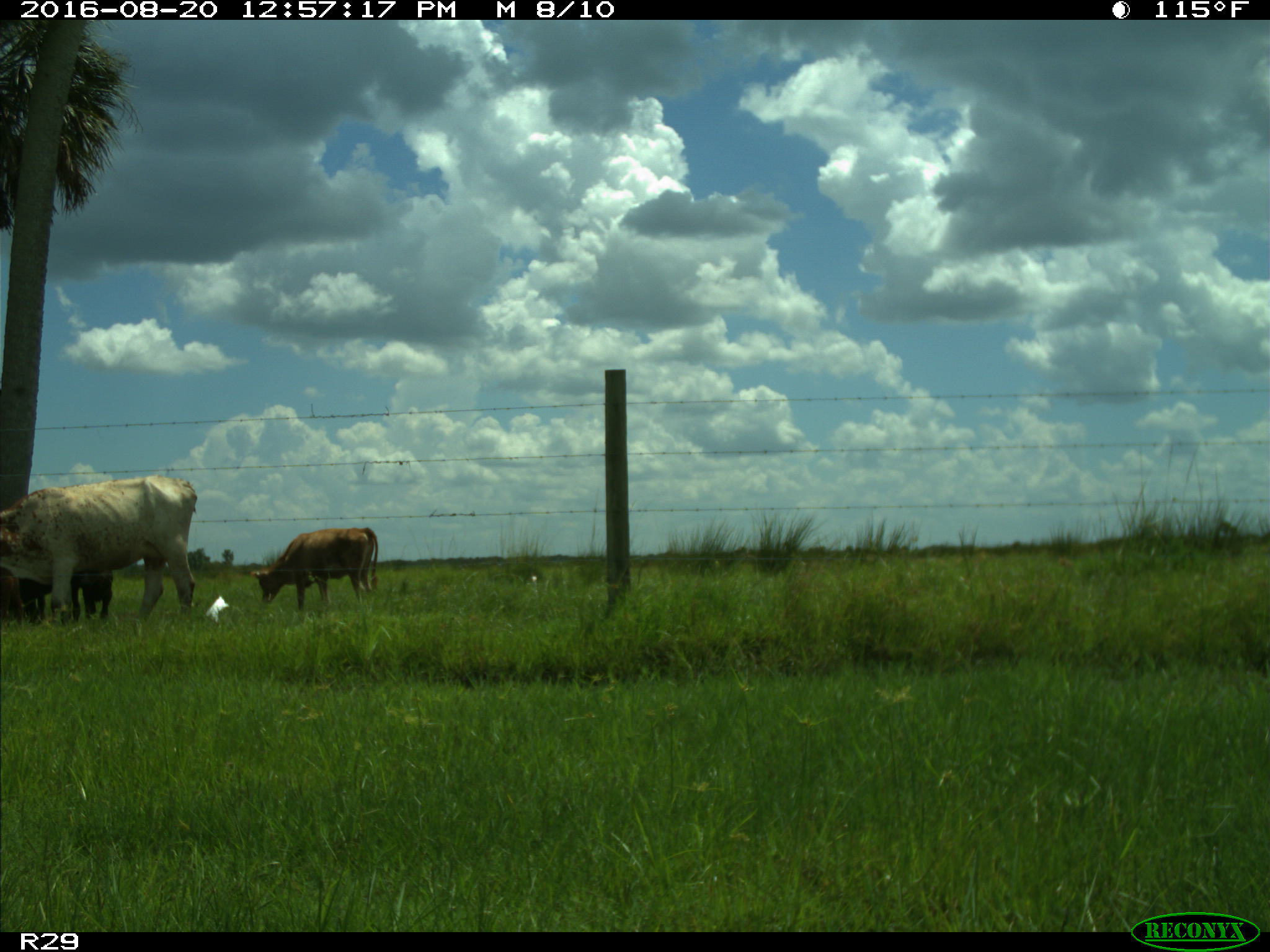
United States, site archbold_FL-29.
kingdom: Animalia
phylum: Chordata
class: Mammalia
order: Artiodactyla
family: Bovidae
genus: Bos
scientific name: Bos taurus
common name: domestic cow